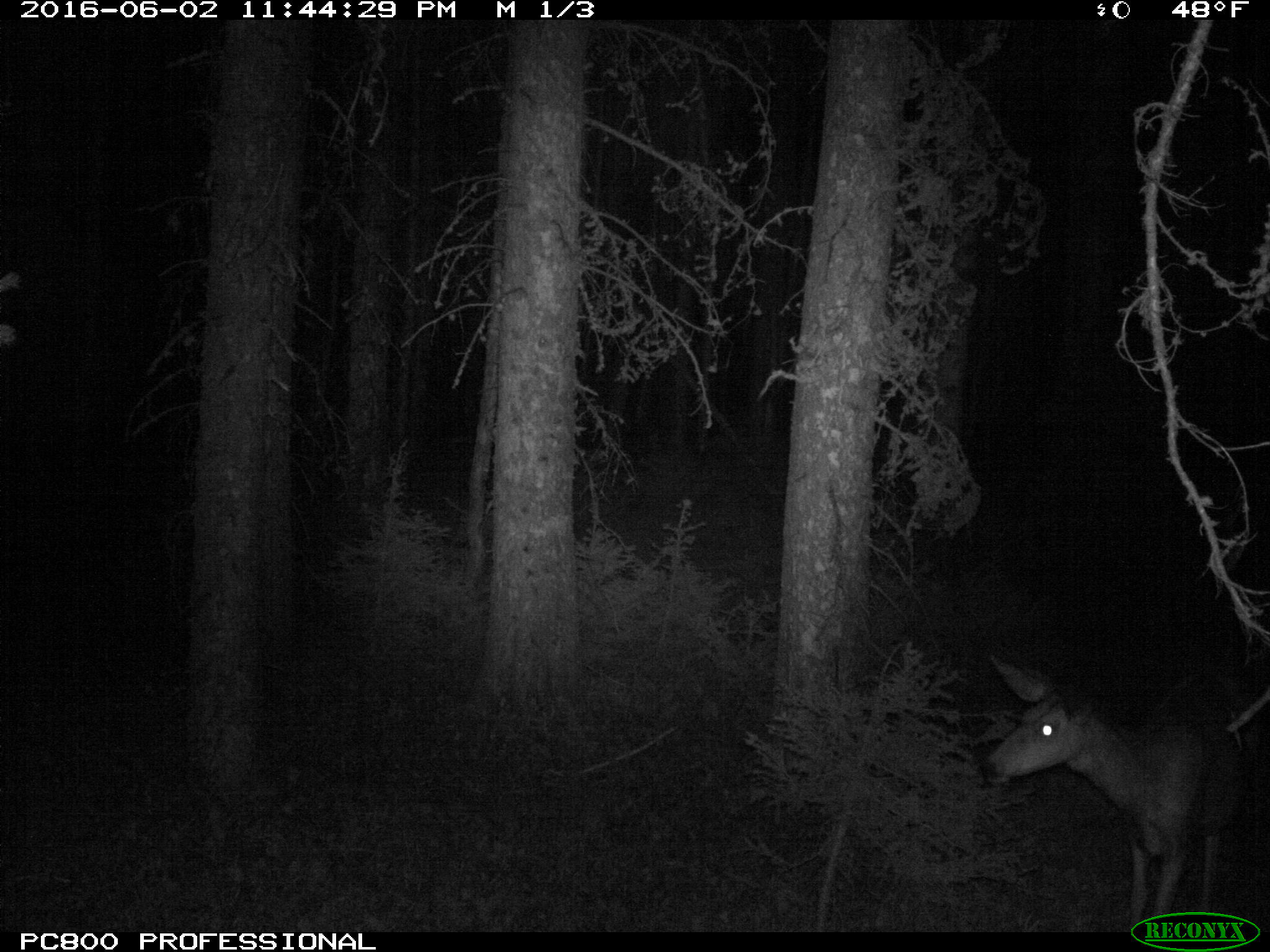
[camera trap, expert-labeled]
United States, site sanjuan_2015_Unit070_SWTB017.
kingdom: Animalia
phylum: Chordata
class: Mammalia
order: Artiodactyla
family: Cervidae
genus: Odocoileus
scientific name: Odocoileus hemionus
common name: mule deer